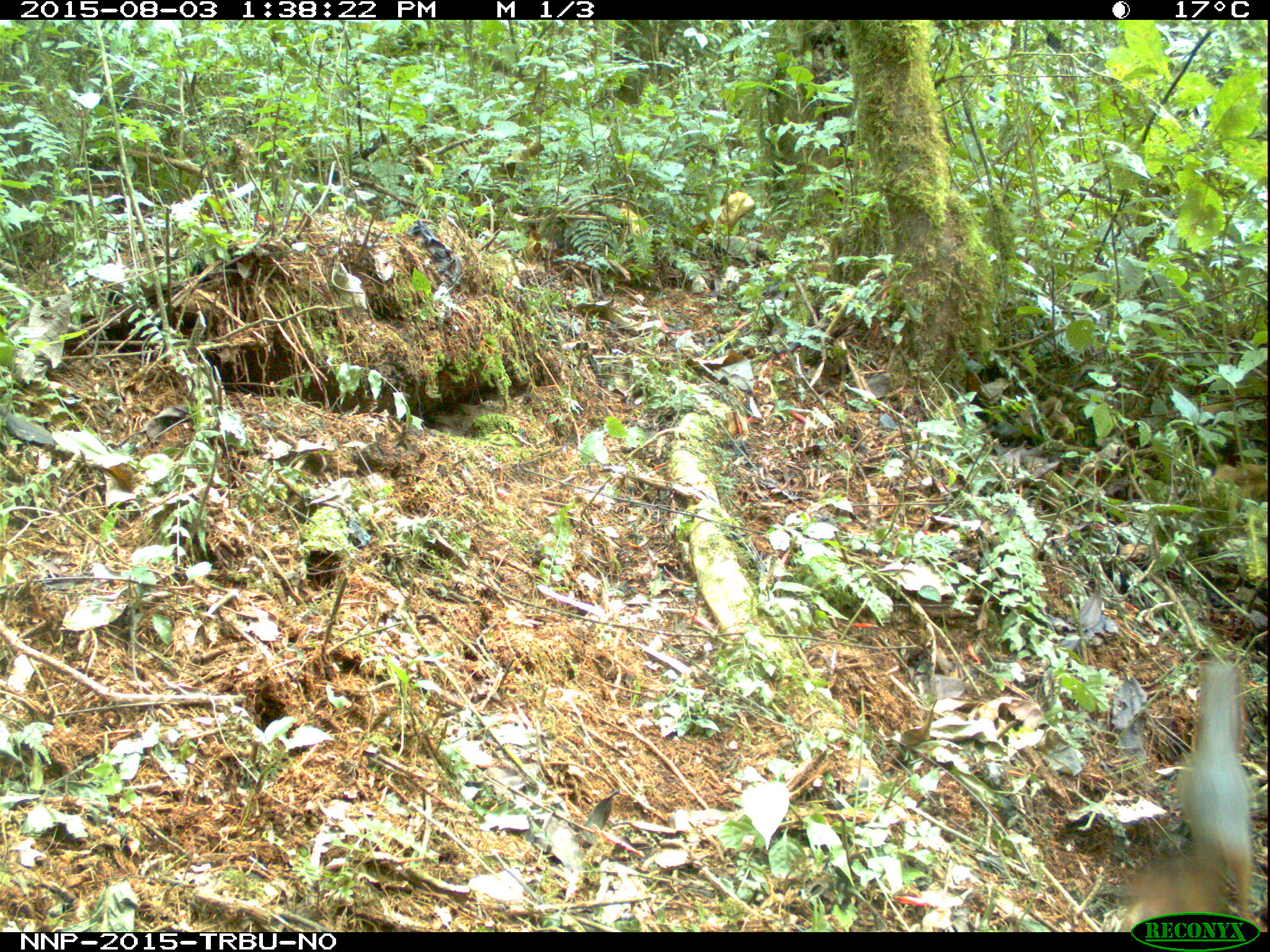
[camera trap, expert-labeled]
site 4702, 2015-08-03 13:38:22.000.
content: unidentified animal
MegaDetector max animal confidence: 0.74